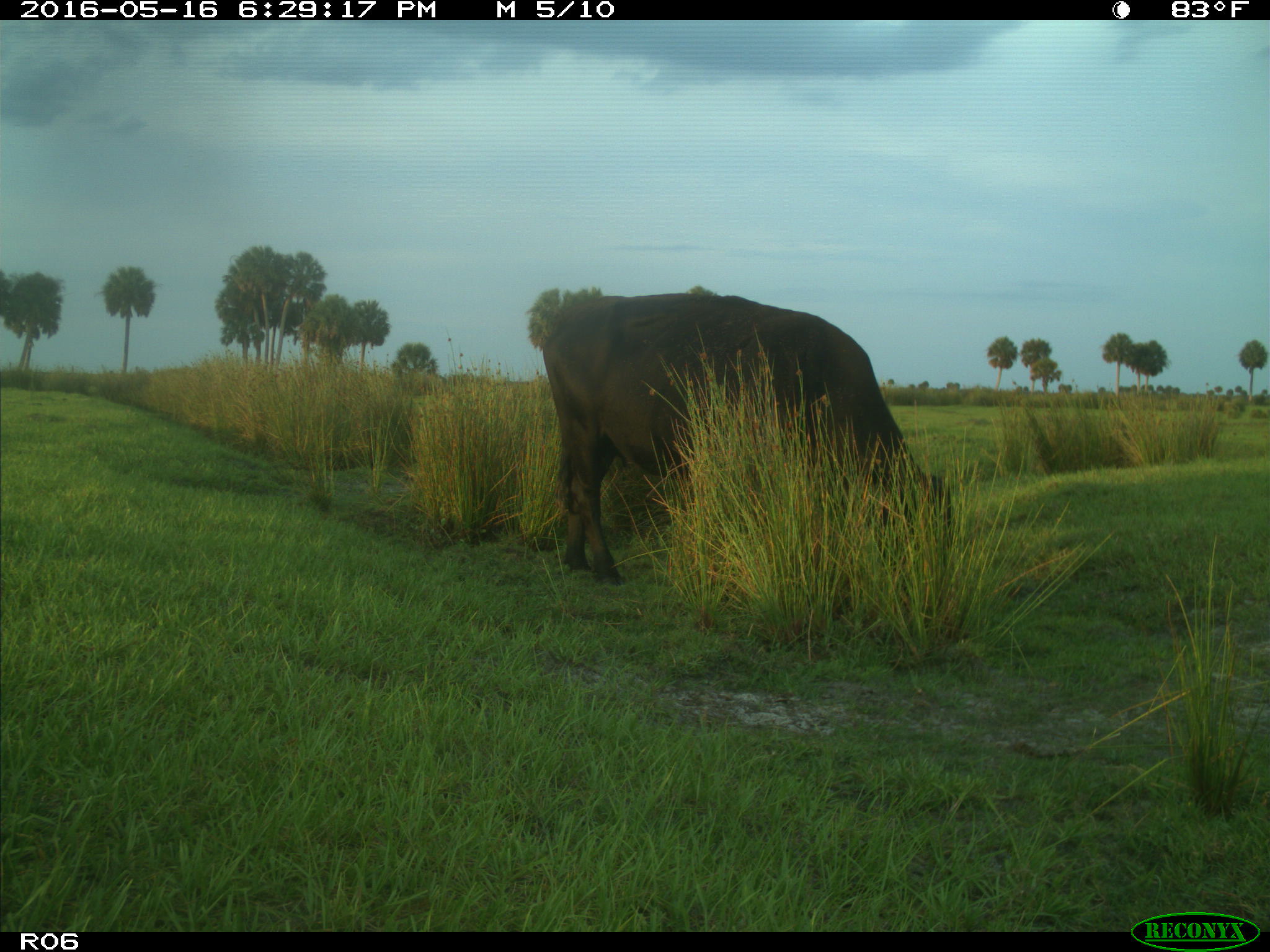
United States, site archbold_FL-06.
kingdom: Animalia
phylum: Chordata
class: Mammalia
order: Artiodactyla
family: Bovidae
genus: Bos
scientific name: Bos taurus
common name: domestic cow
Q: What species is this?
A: Bos taurus (domestic cow).